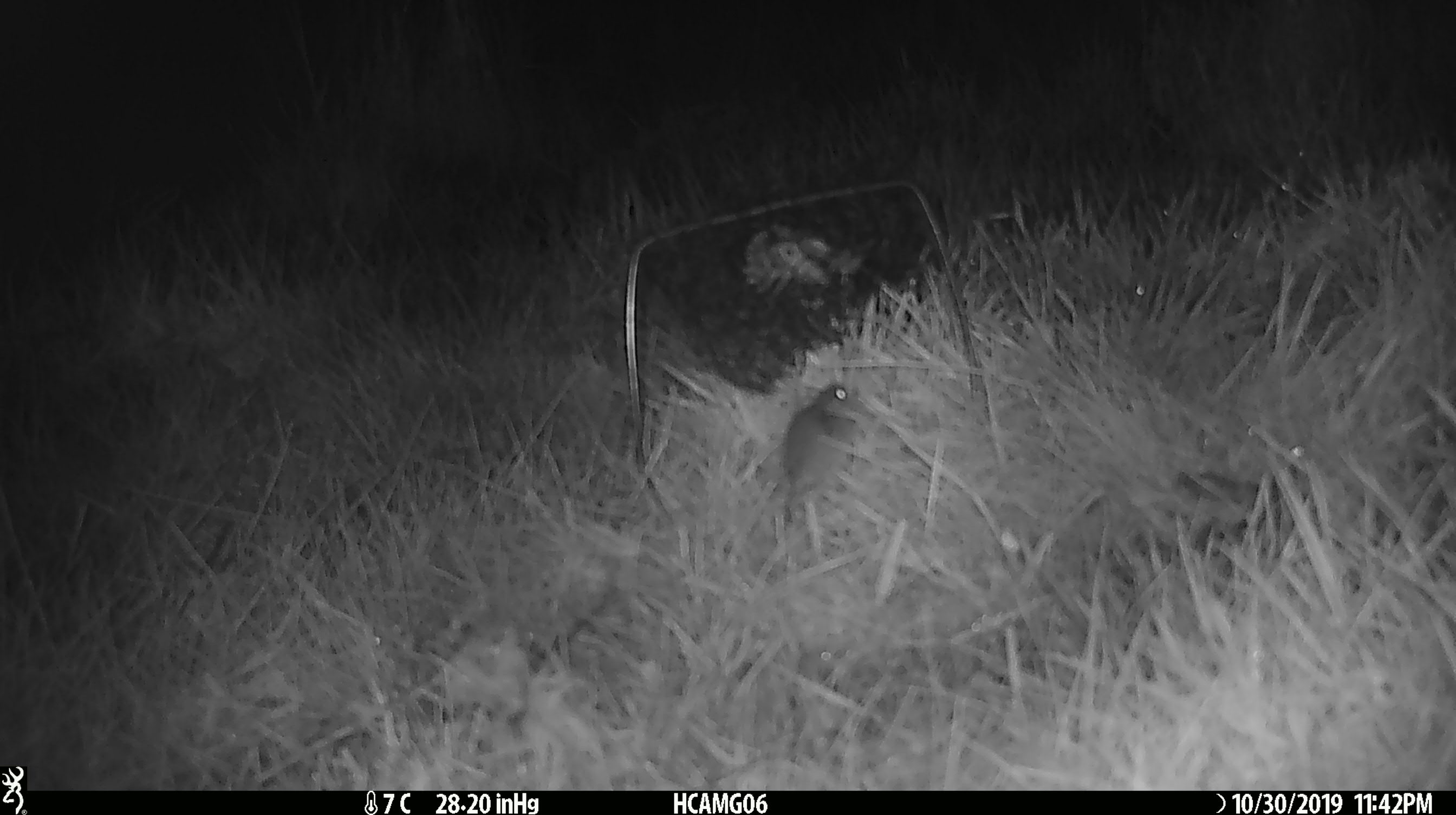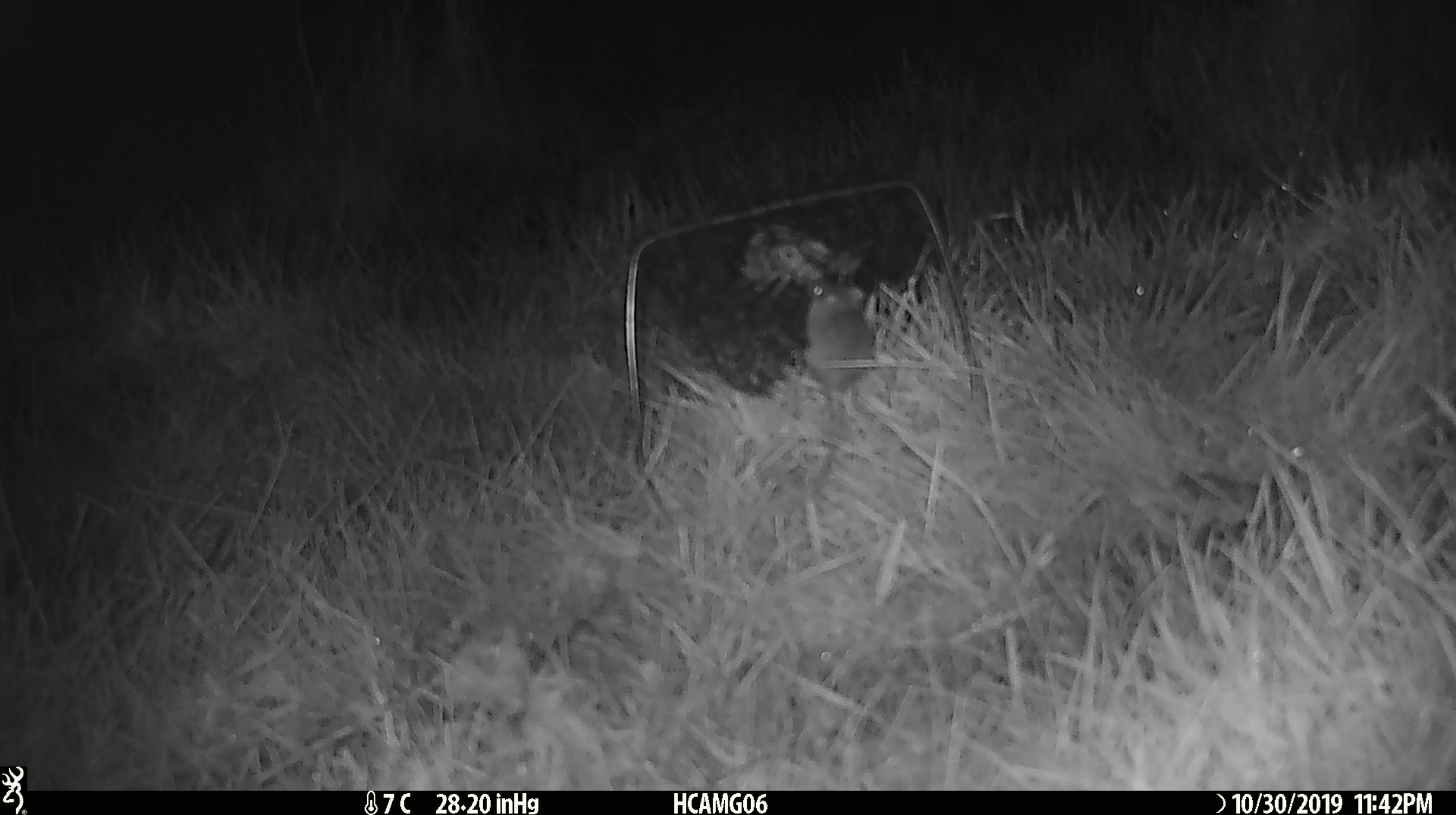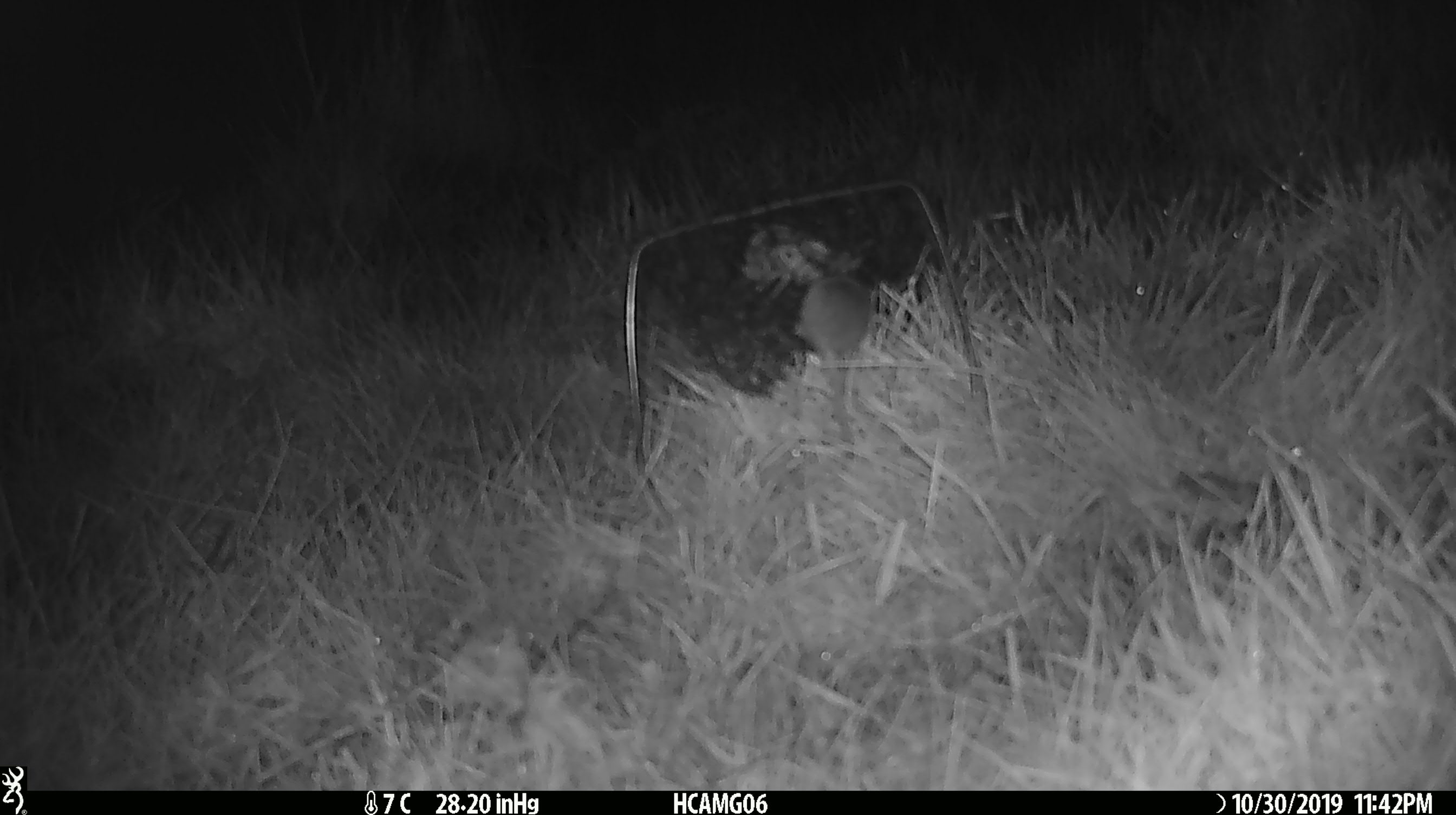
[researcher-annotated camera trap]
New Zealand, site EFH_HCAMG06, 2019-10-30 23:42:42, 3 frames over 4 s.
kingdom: Animalia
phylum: Chordata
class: Mammalia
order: Rodentia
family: Muridae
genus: Mus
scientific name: Mus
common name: mouse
Mouse (Mus).